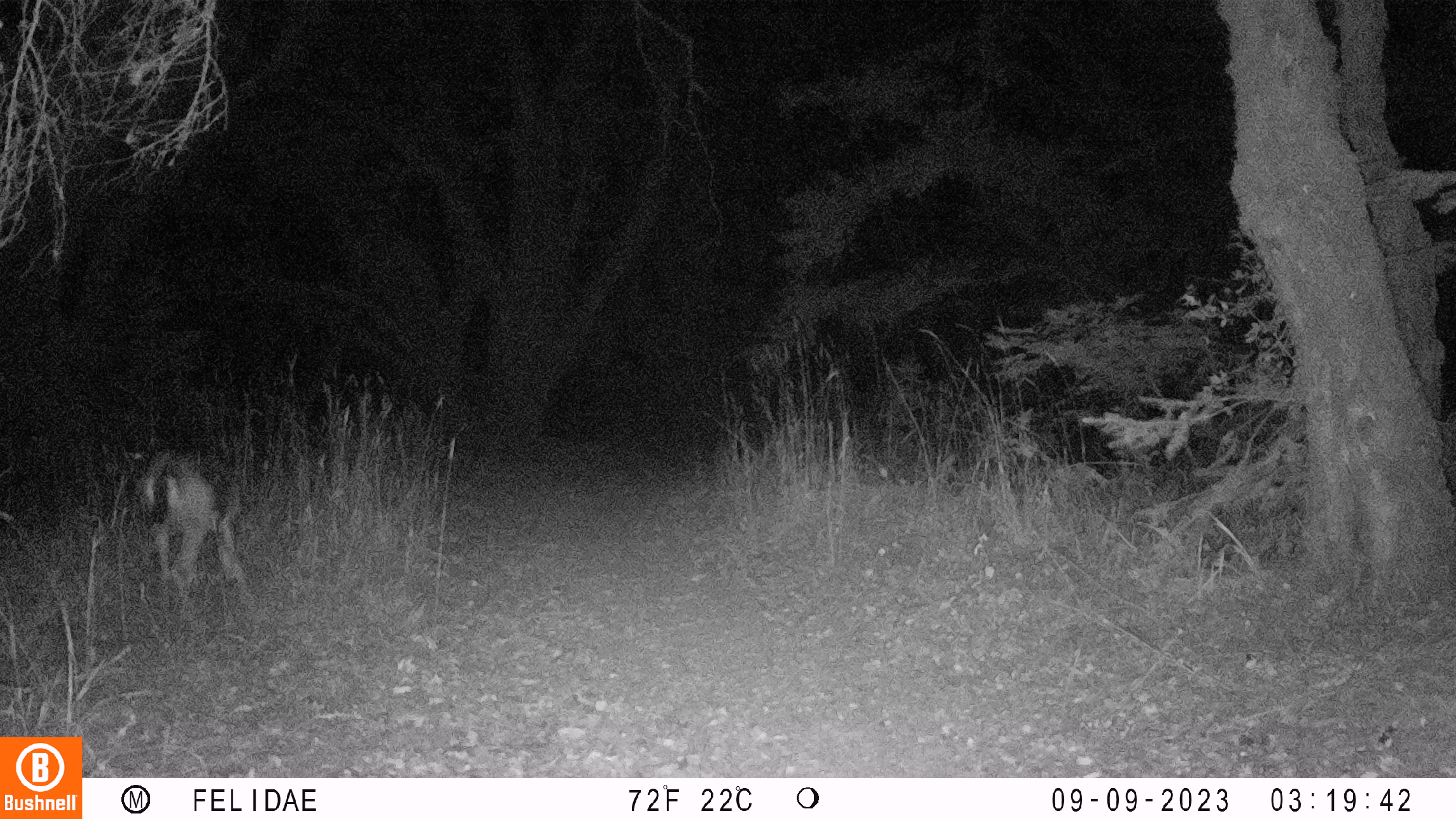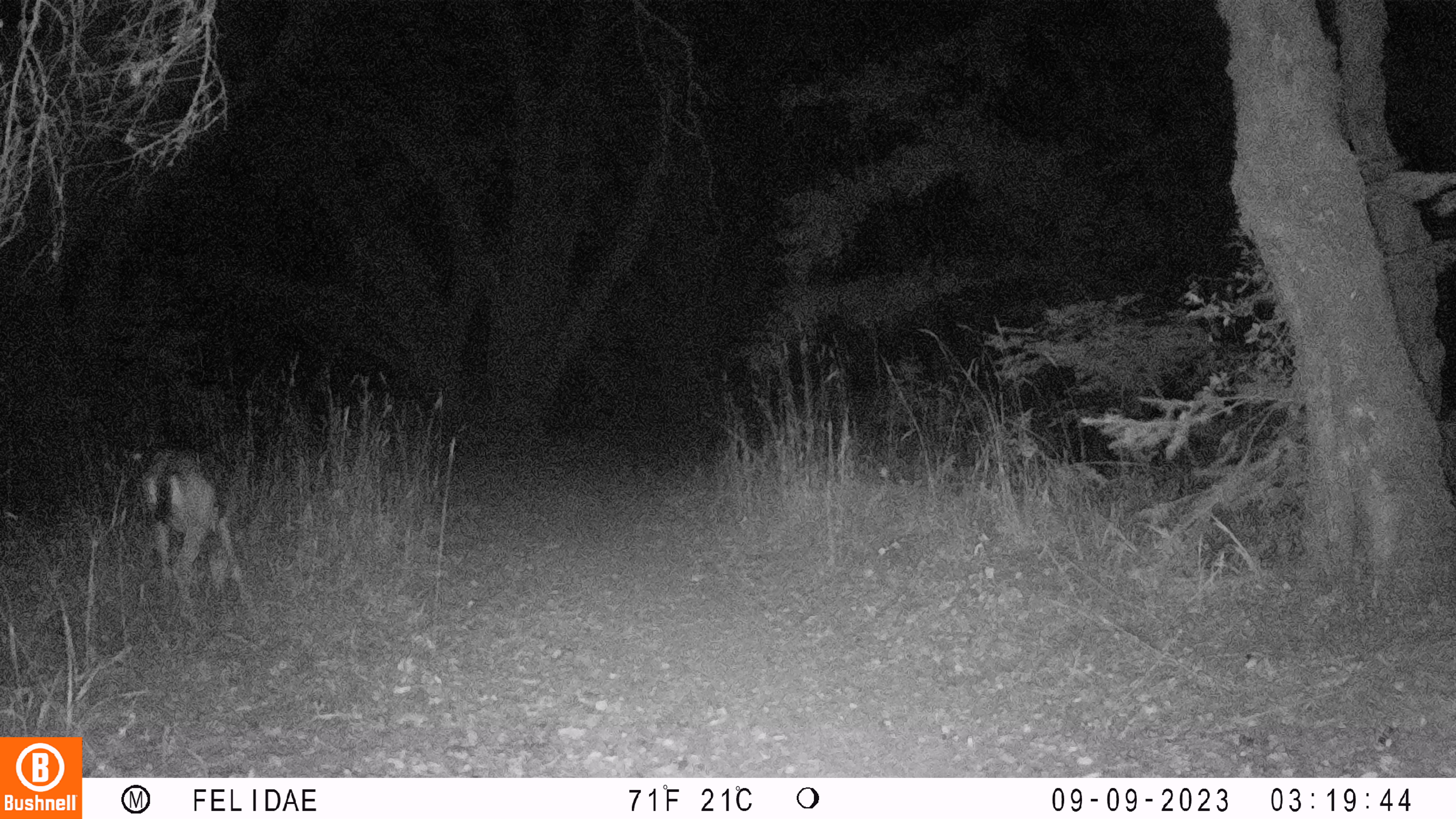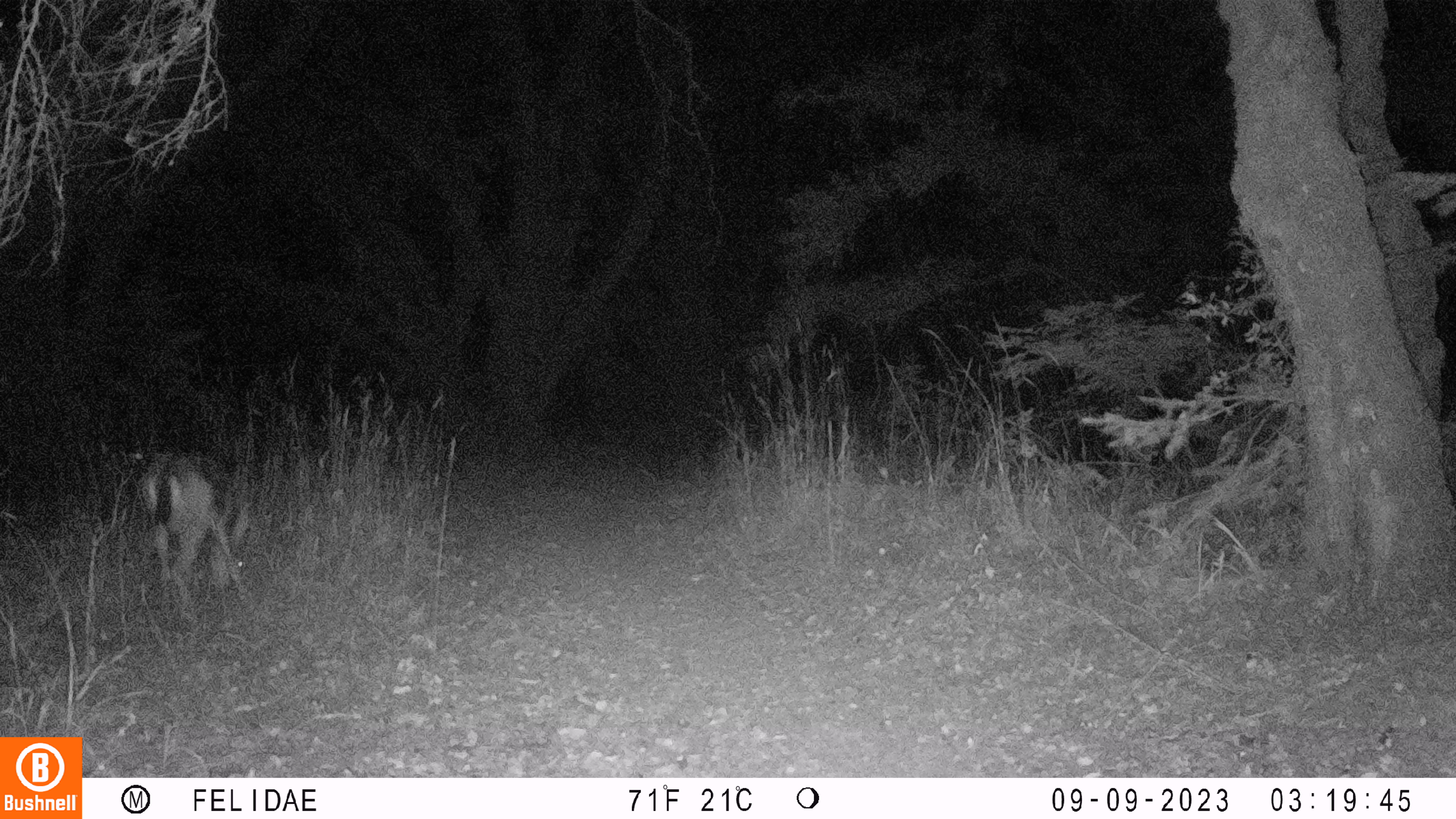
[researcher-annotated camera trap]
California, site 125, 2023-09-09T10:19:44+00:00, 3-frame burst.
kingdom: Animalia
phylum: Chordata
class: Mammalia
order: Artiodactyla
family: Cervidae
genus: Odocoileus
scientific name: Odocoileus hemionus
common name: mule deer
Mule deer (Odocoileus hemionus).